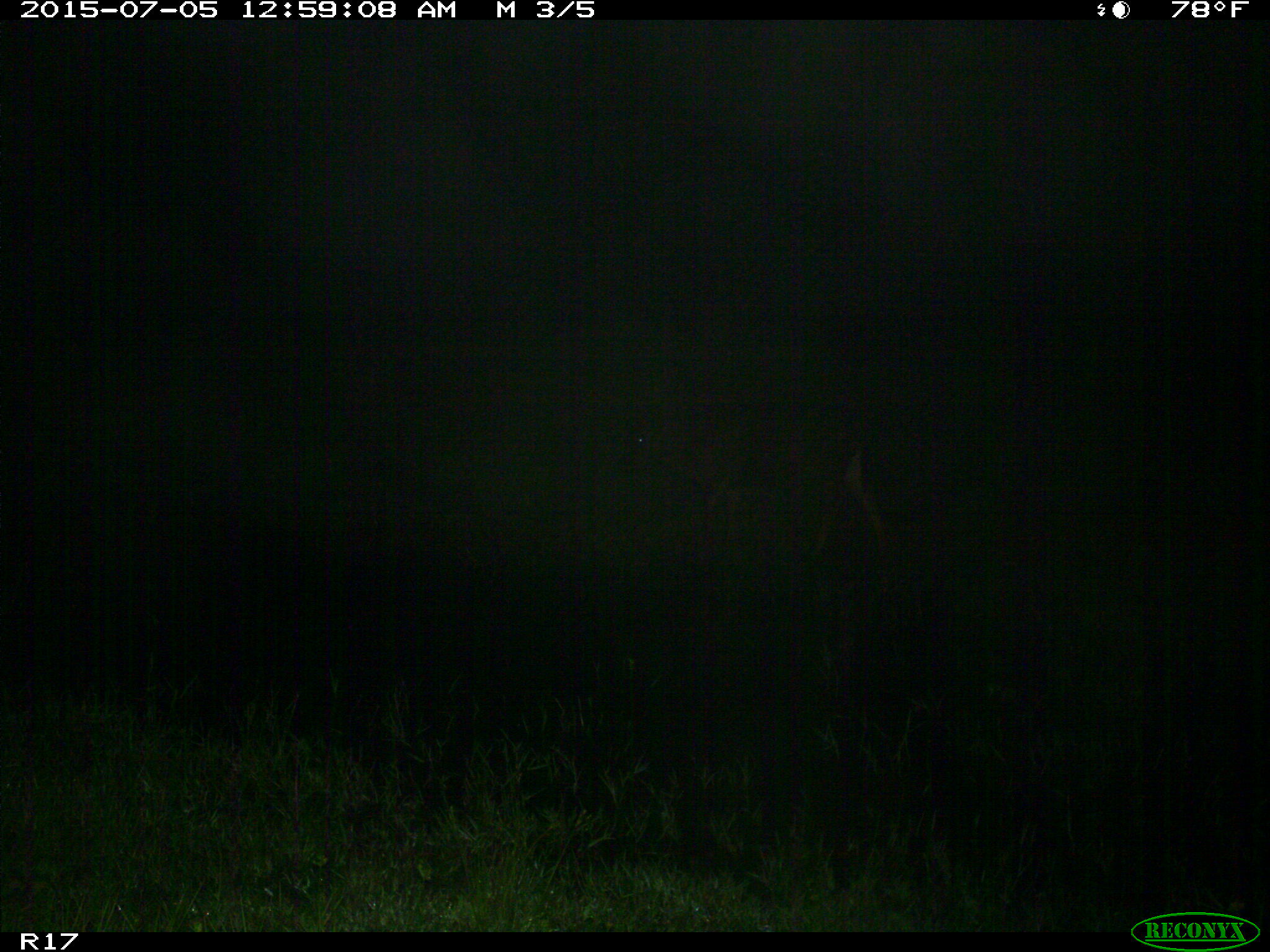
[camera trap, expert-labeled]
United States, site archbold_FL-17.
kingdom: Animalia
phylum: Chordata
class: Mammalia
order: Artiodactyla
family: Bovidae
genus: Bos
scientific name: Bos taurus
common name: domestic cow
Bos taurus (domestic cow).